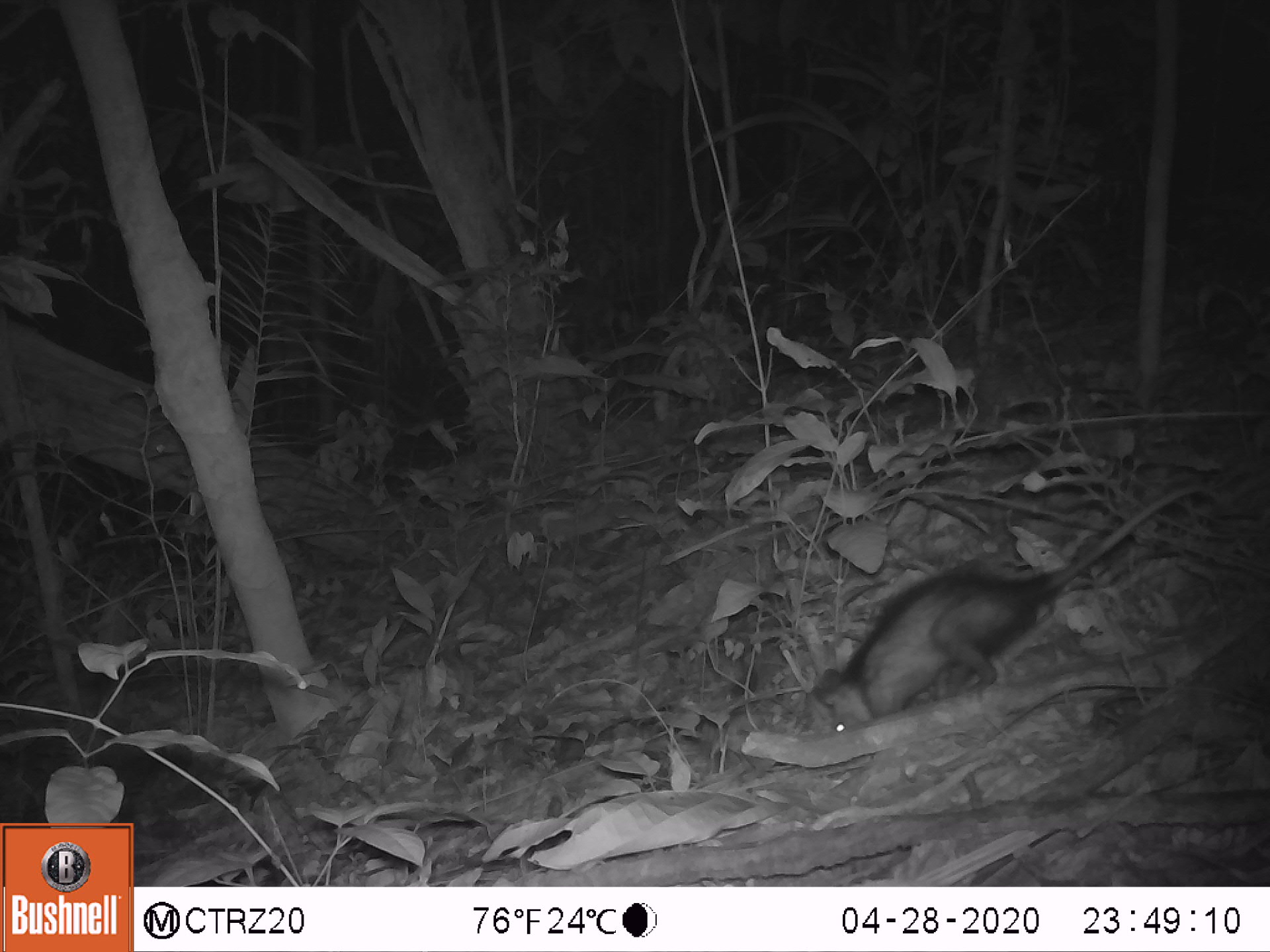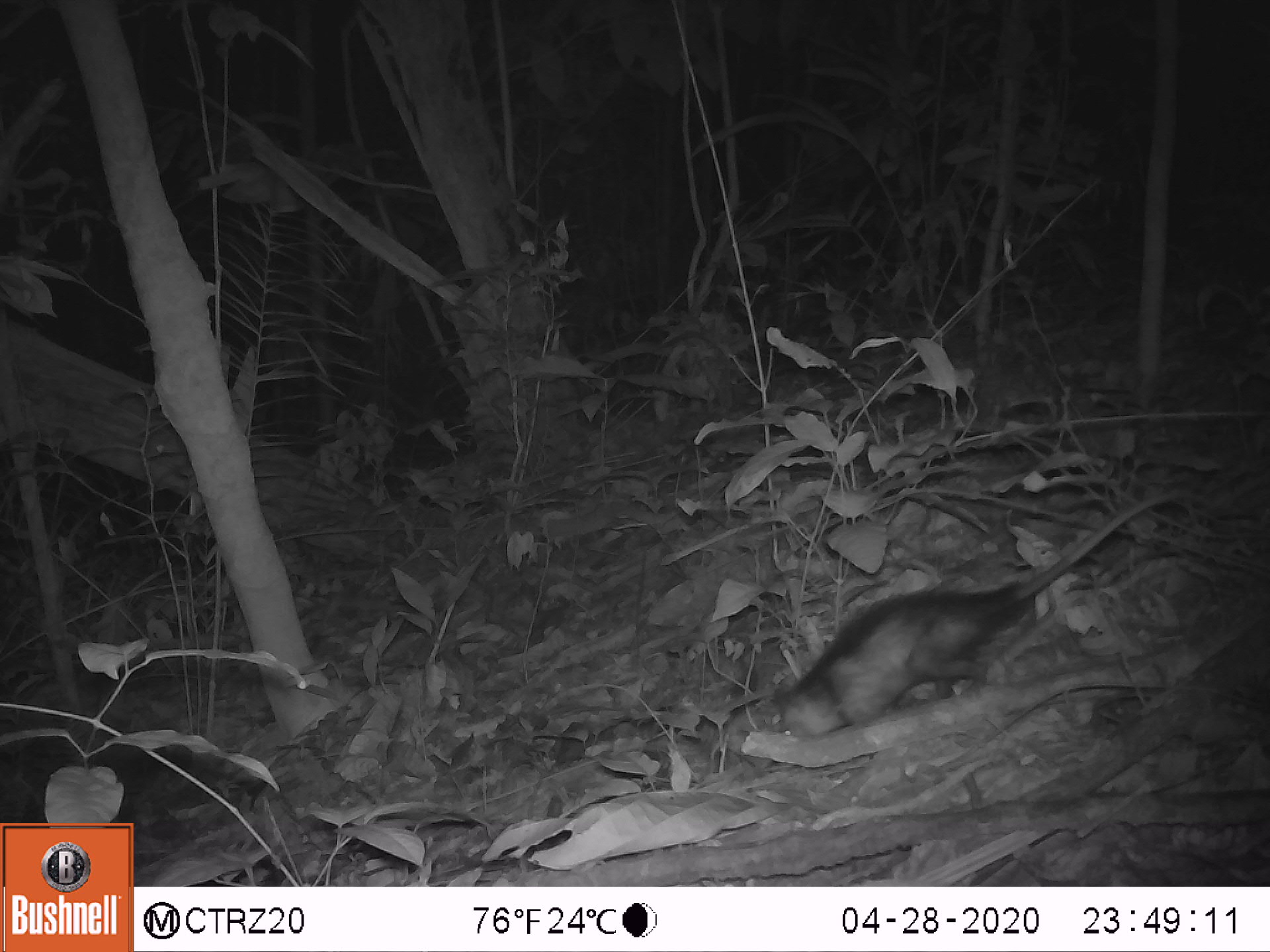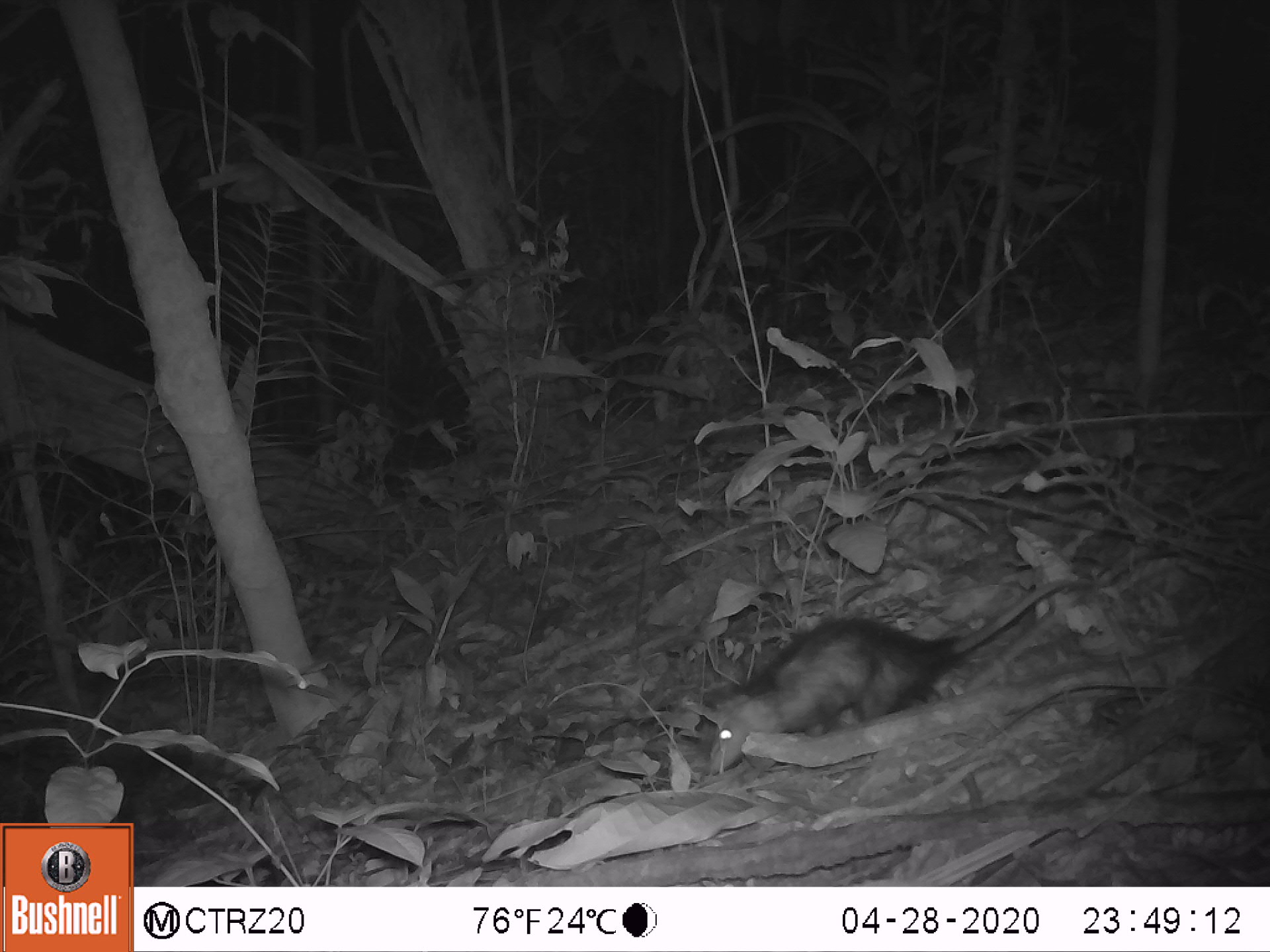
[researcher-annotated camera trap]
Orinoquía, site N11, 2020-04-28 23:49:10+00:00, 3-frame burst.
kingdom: Animalia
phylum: Chordata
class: Mammalia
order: Didelphimorphia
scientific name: Didelphimorphia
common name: possum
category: unknown possum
Unknown possum (possum) (Didelphimorphia).